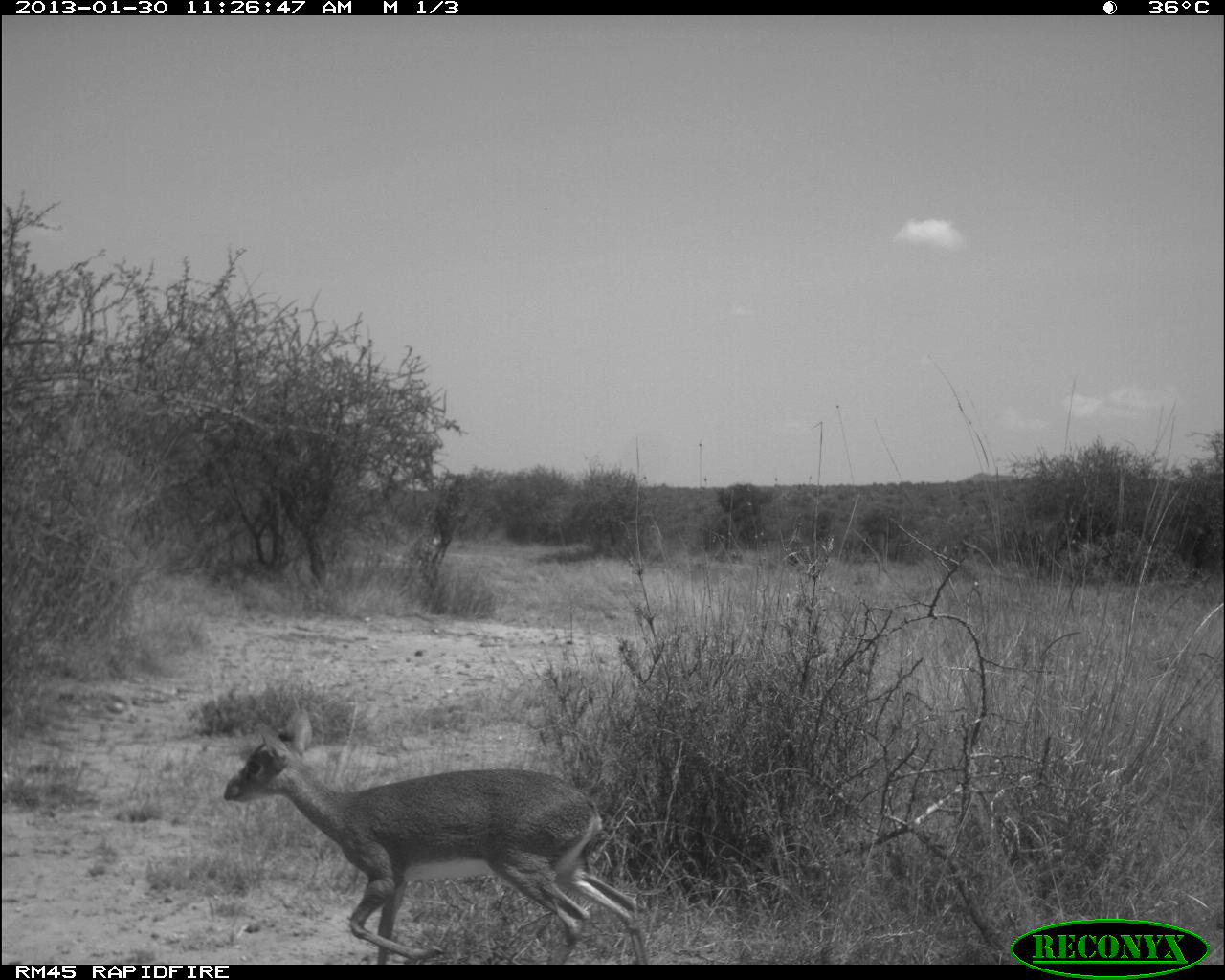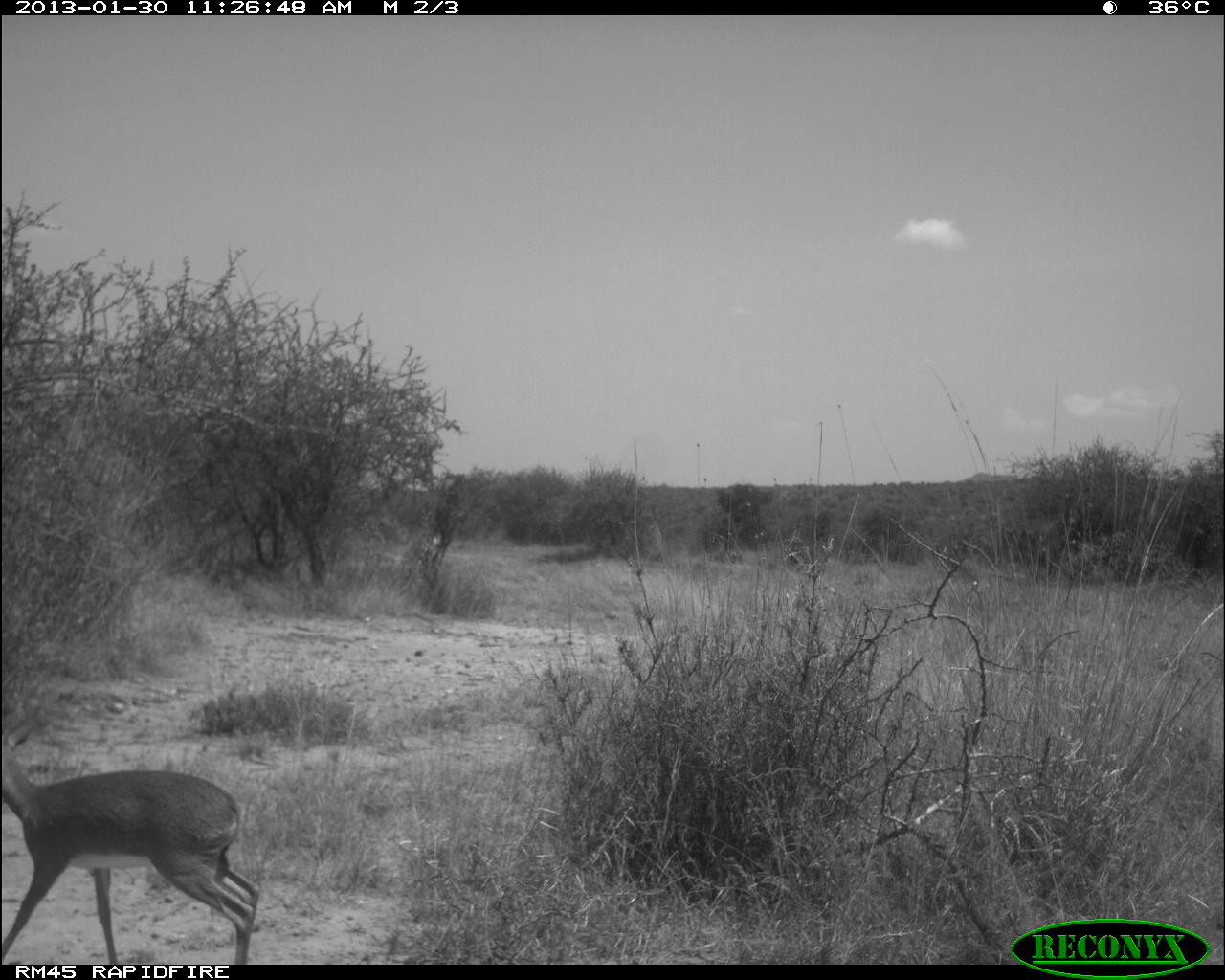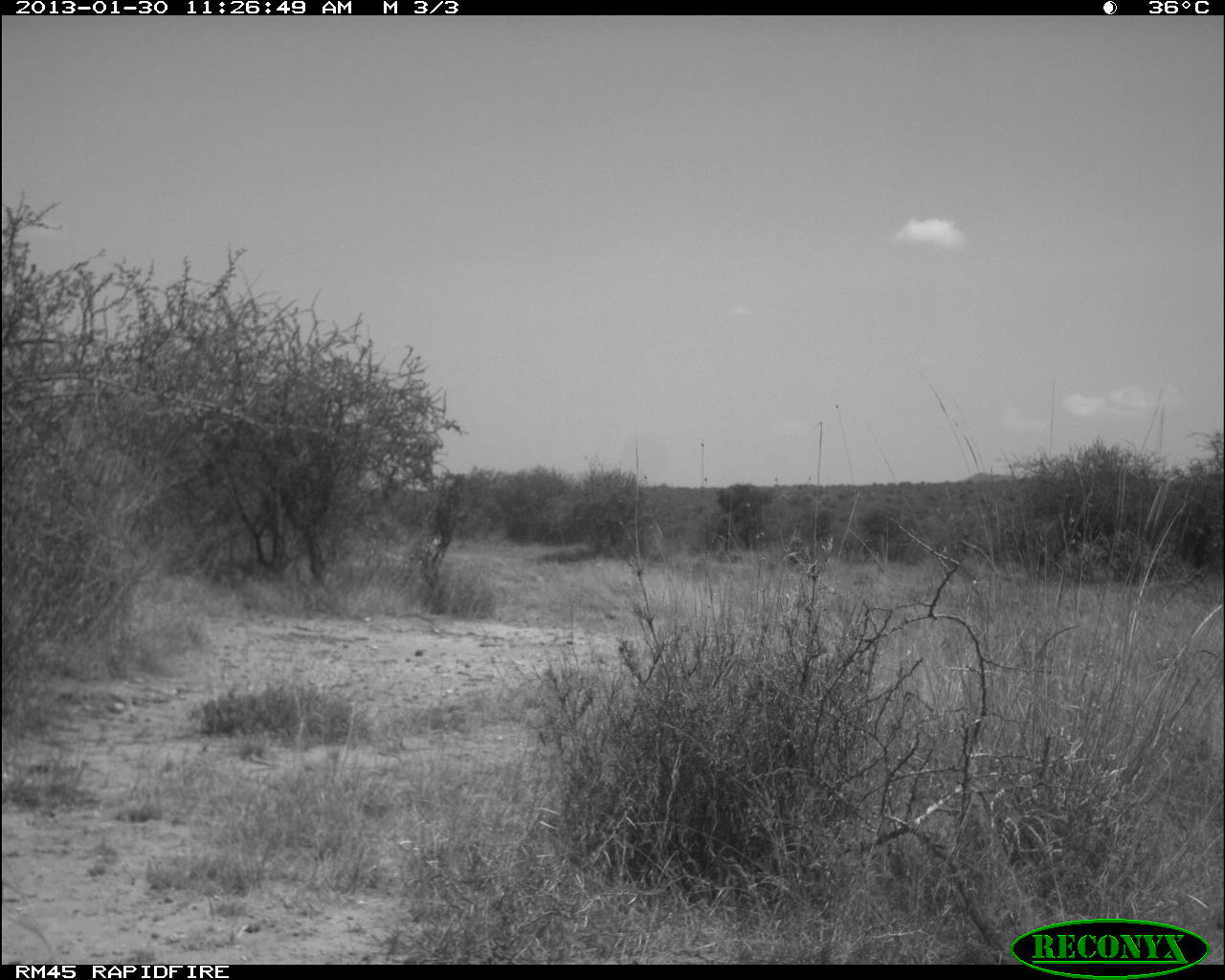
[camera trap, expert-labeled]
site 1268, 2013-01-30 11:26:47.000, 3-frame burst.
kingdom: Animalia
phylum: Chordata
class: Mammalia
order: Artiodactyla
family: Bovidae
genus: Madoqua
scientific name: Madoqua guentheri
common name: günther's dik-dik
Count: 1.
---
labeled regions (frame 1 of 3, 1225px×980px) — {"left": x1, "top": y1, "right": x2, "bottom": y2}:
madoqua guentheri: {"left": 223, "top": 707, "right": 649, "bottom": 965}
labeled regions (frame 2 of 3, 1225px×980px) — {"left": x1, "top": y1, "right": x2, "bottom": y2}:
madoqua guentheri: {"left": 3, "top": 707, "right": 258, "bottom": 965}